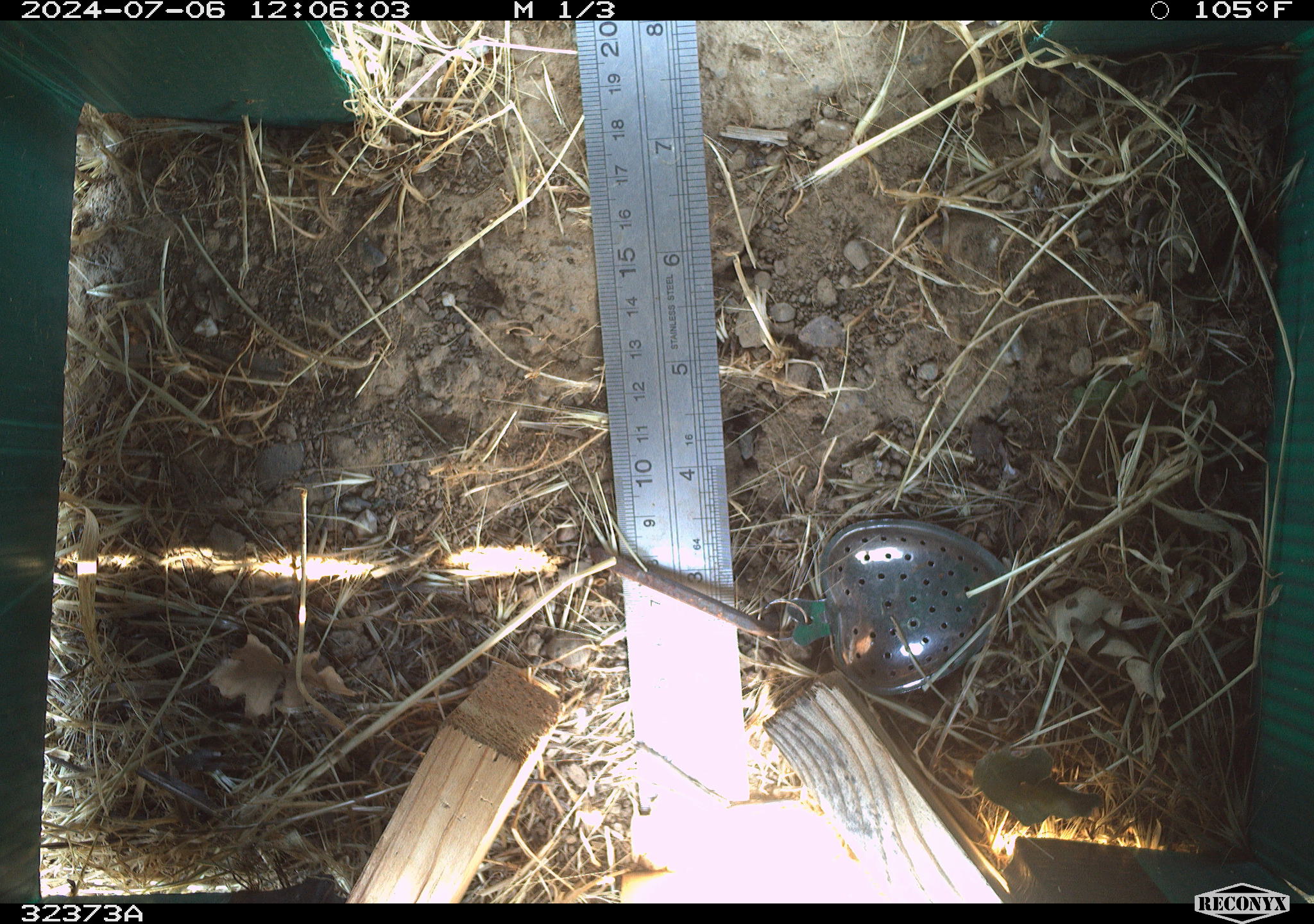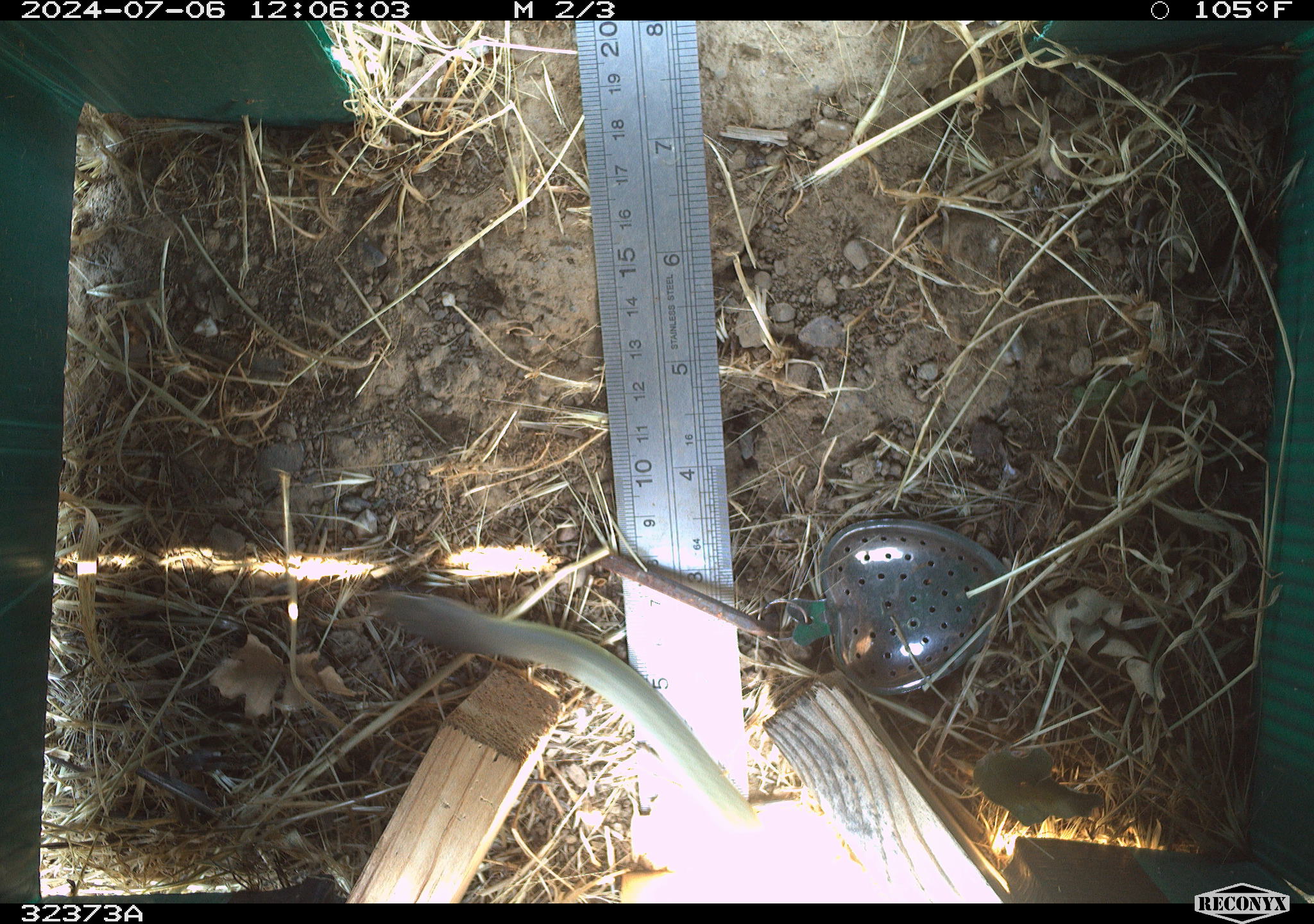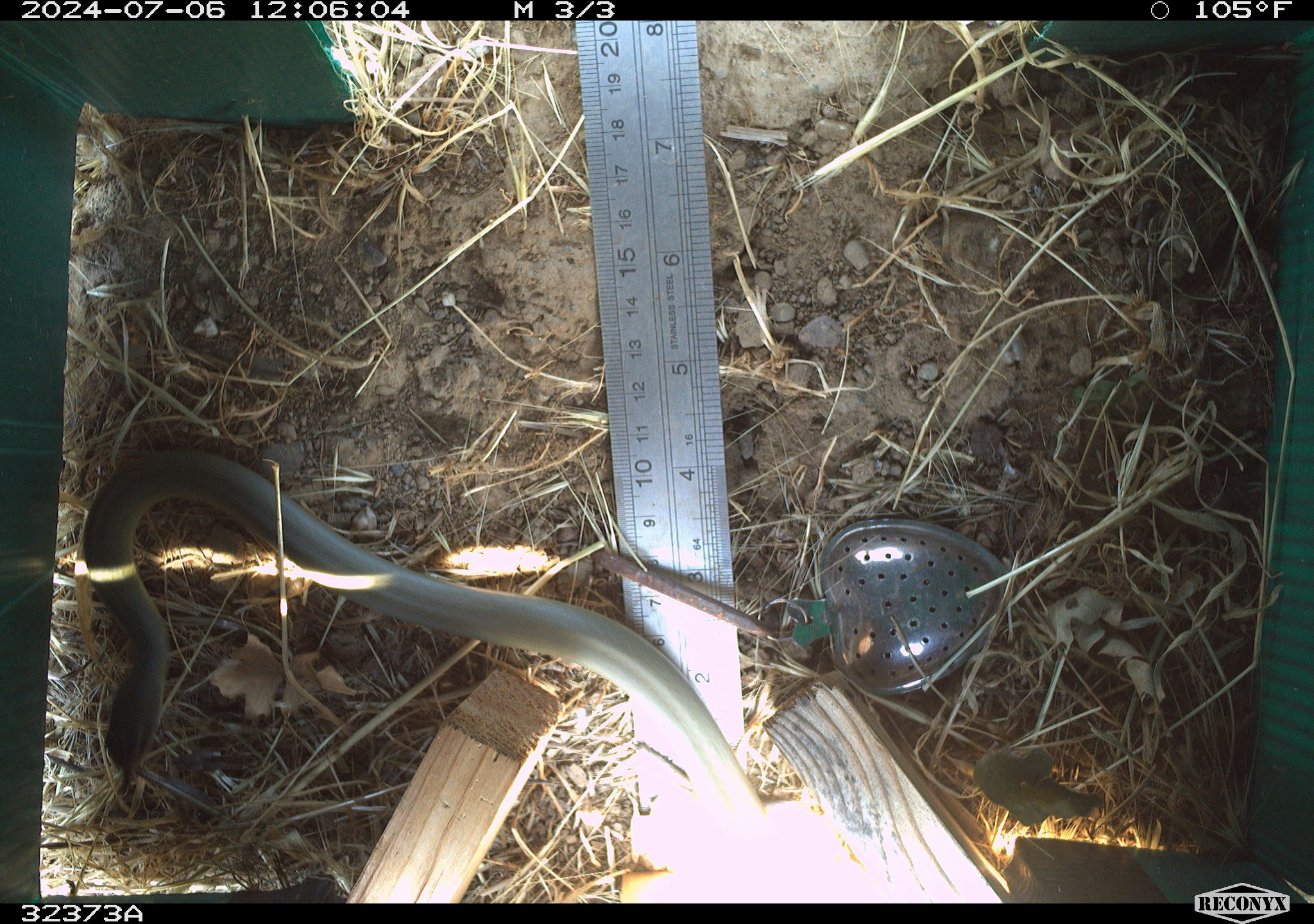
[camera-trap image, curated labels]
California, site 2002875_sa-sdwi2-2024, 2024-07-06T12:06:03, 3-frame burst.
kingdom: Animalia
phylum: Chordata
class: Reptilia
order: Squamata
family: Colubridae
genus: Coluber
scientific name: Coluber constrictor mormon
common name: western yellow-bellied racer